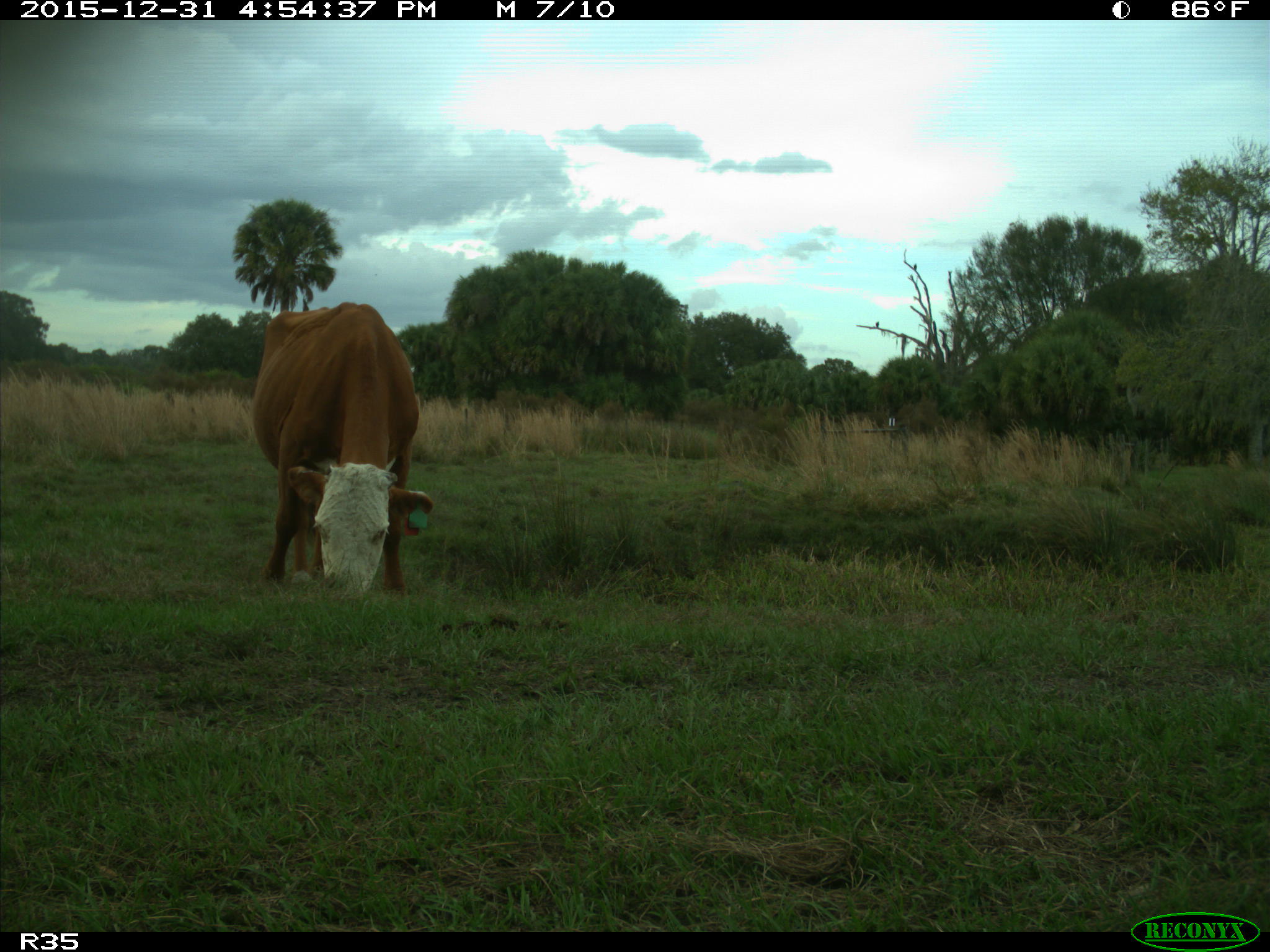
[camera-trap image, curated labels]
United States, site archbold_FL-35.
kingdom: Animalia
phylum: Chordata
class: Mammalia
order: Artiodactyla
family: Bovidae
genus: Bos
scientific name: Bos taurus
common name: domestic cow